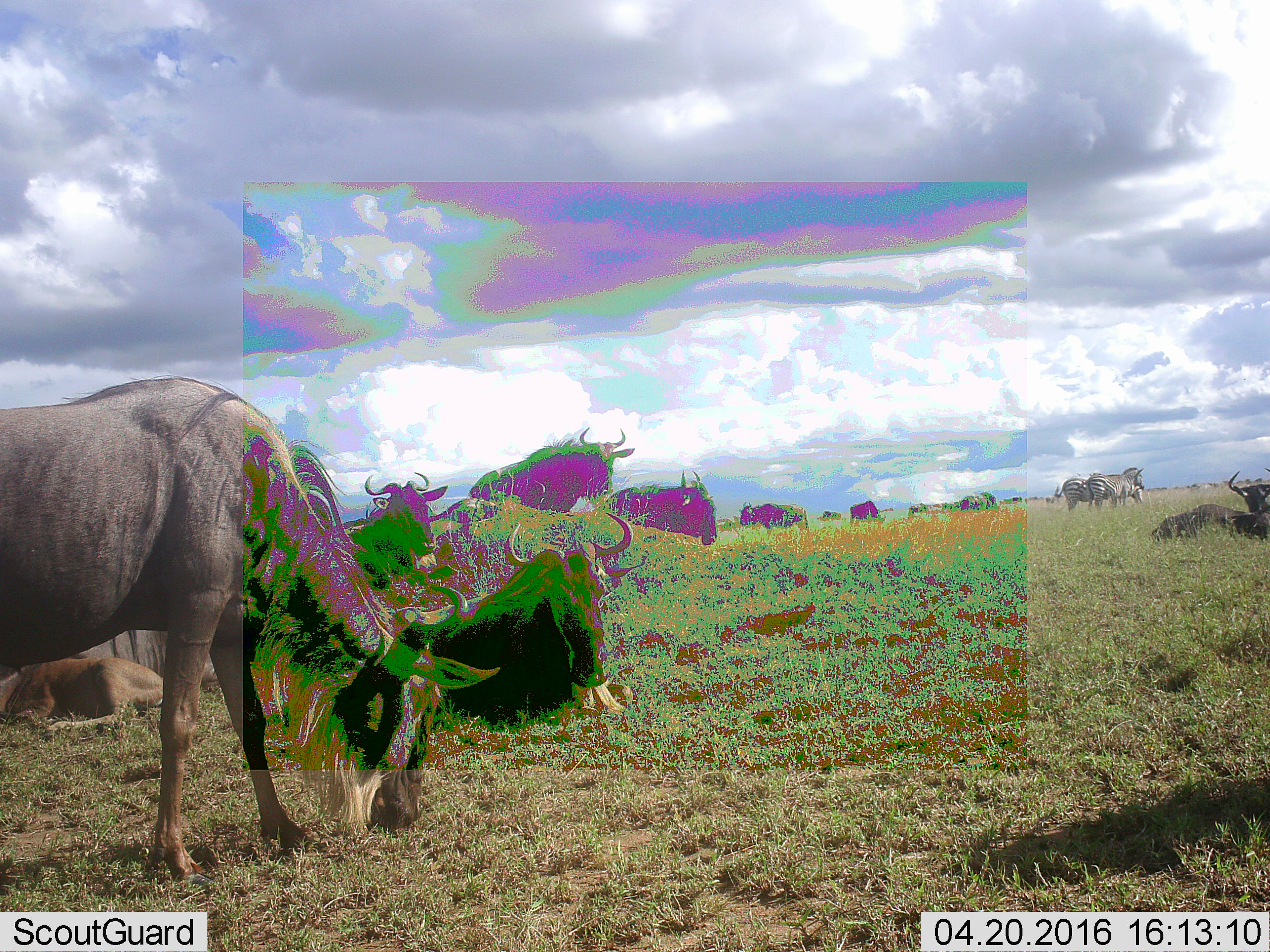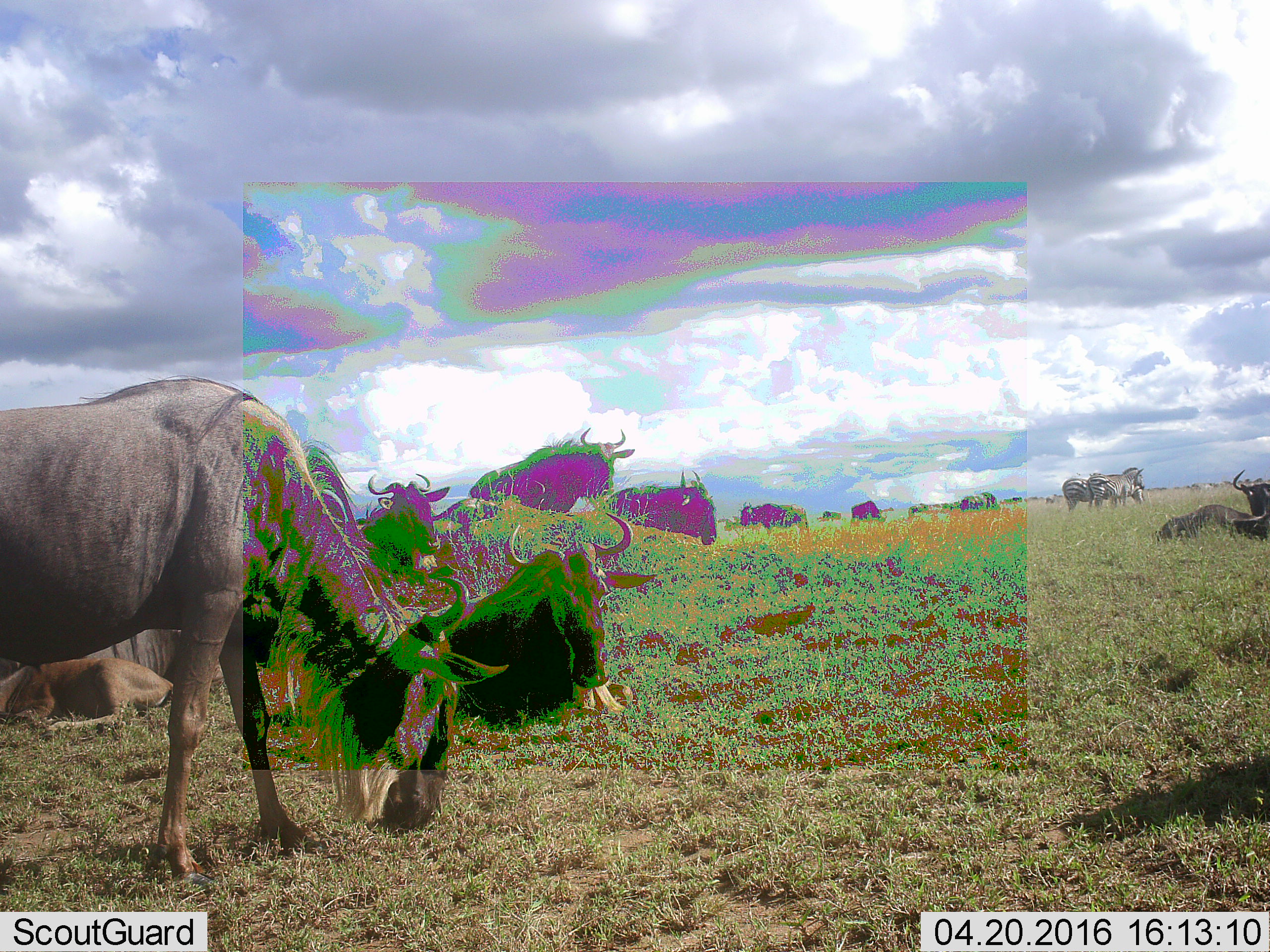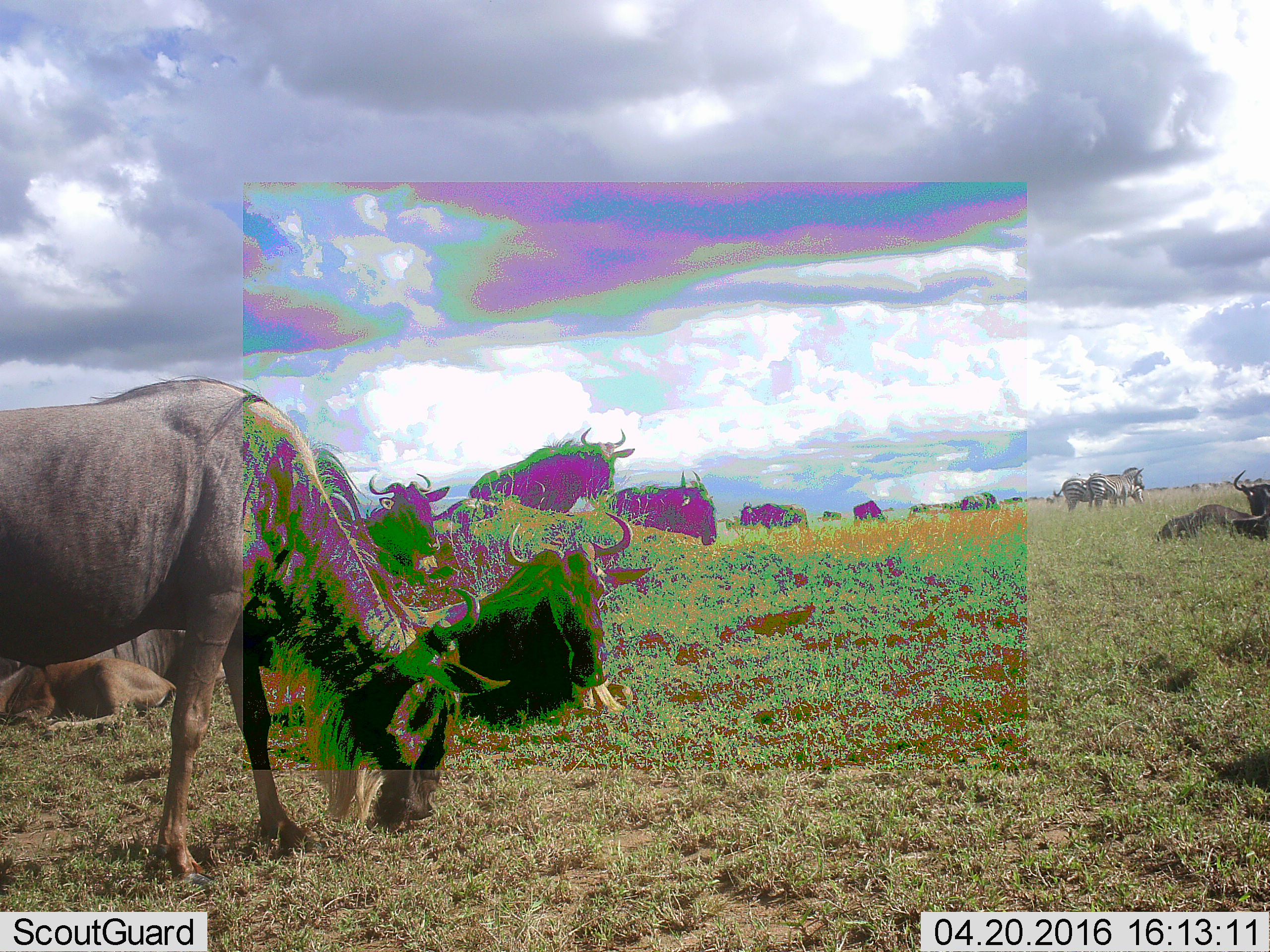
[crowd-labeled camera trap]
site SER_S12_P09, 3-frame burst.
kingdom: Animalia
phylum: Chordata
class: Mammalia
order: Artiodactyla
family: Bovidae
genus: Connochaetes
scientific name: Connochaetes taurinus taurinus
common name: blue wildebeest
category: wildebeestblue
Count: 11-50.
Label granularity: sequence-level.